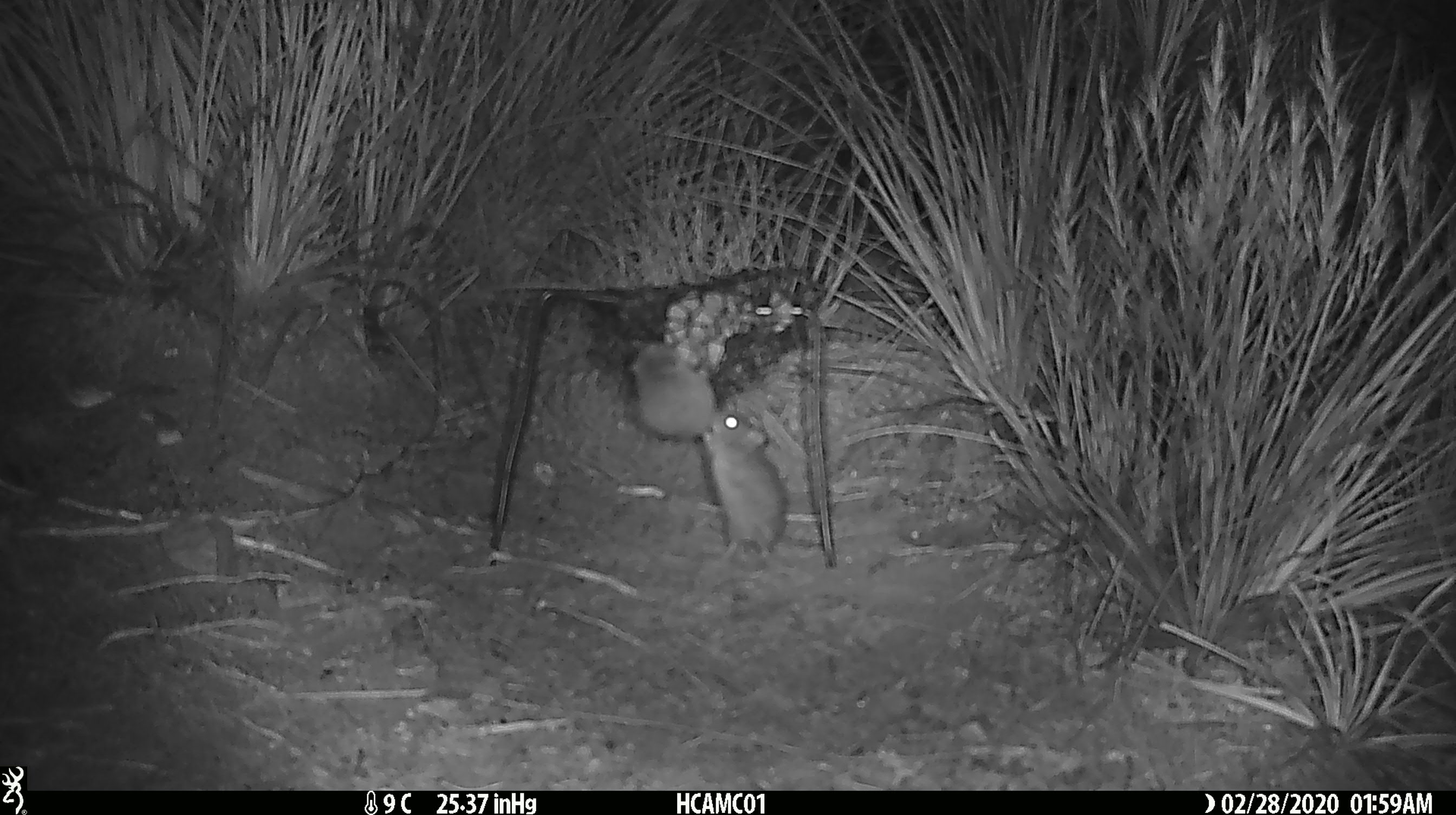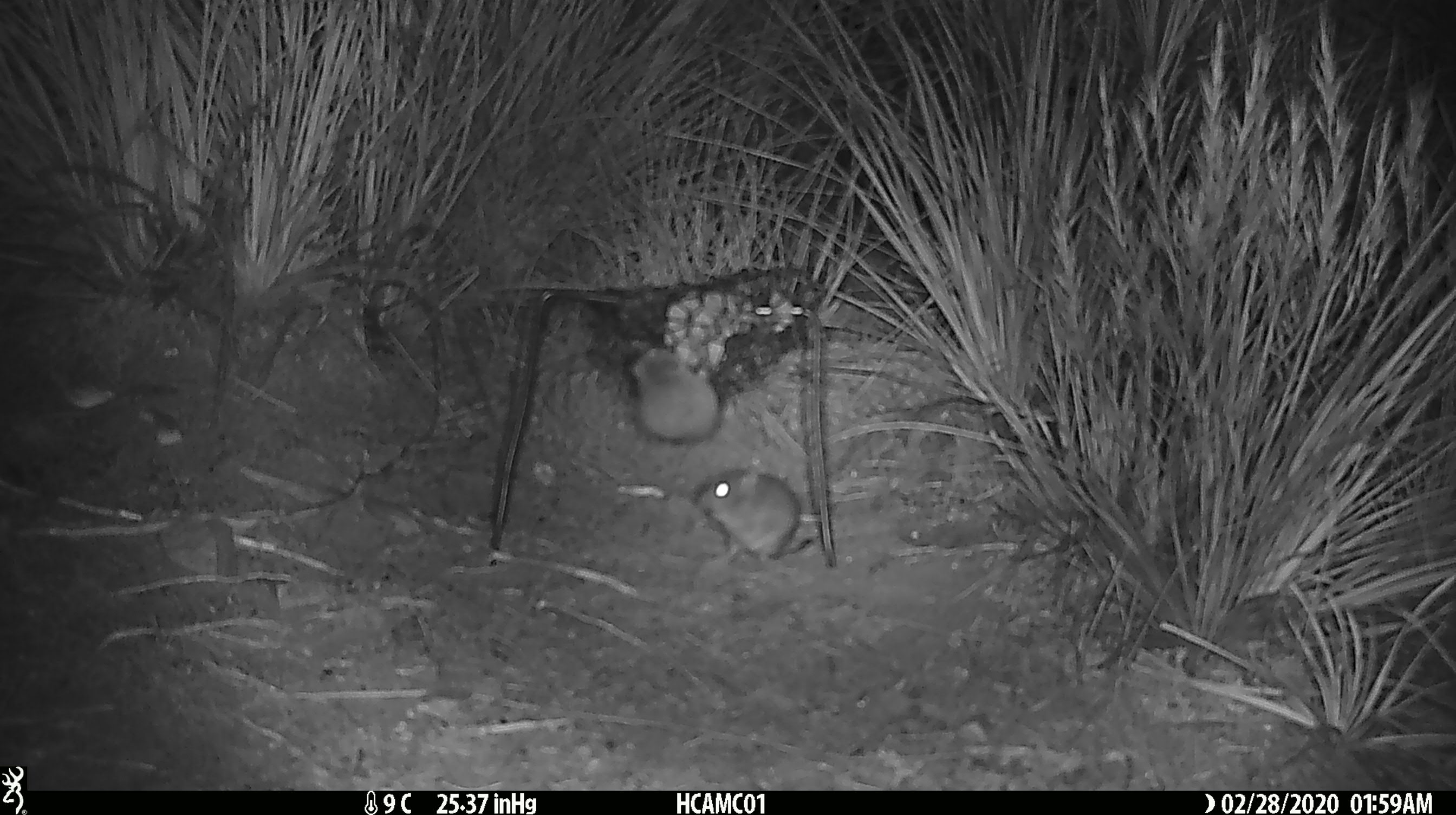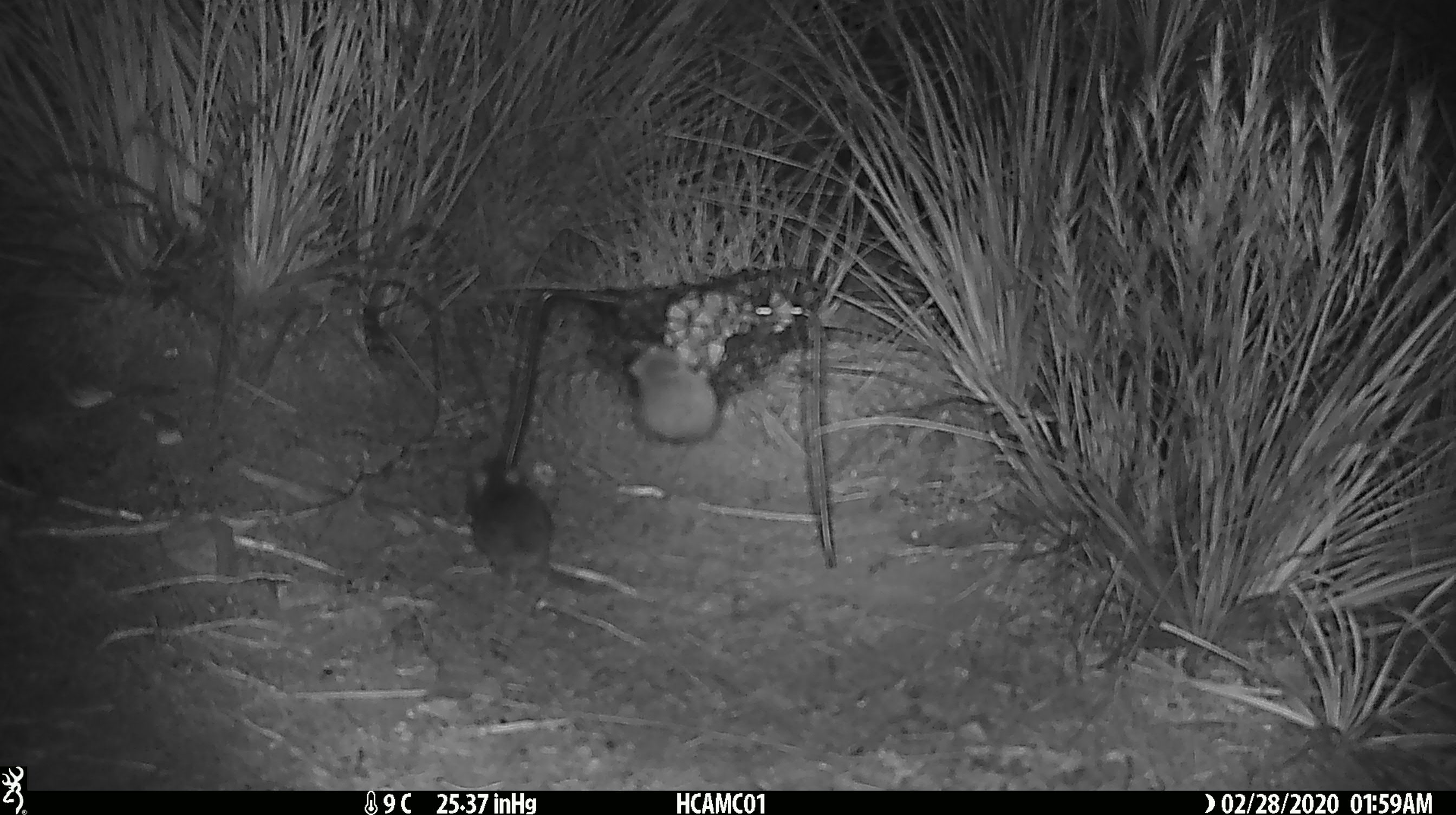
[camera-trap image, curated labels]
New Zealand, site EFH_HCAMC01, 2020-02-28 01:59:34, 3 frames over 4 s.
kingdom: Animalia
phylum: Chordata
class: Mammalia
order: Rodentia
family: Muridae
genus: Mus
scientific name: Mus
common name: mouse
Mouse (Mus).